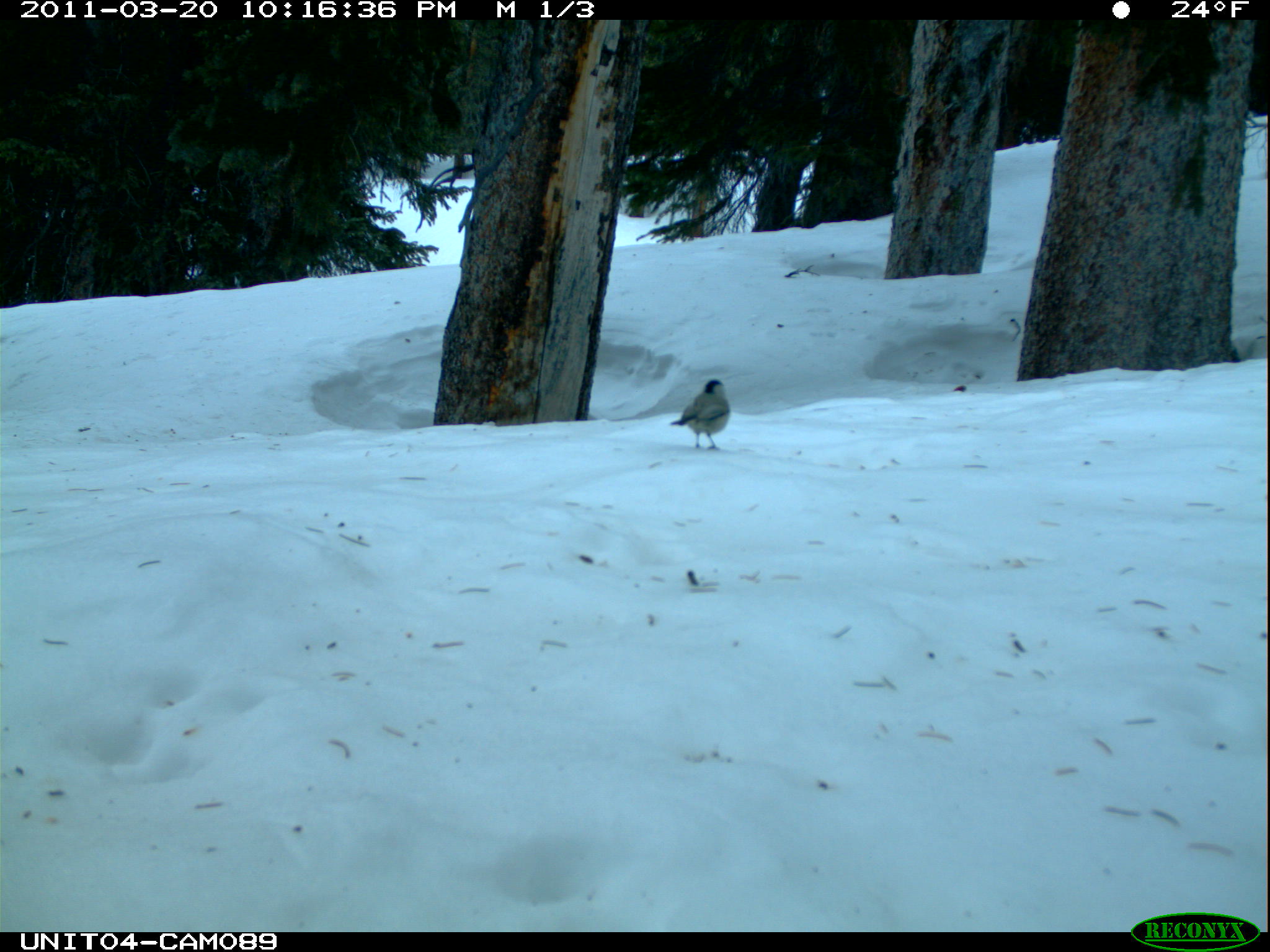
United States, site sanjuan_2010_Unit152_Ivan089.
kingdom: Animalia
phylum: Chordata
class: Aves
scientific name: Aves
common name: birds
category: unidentified bird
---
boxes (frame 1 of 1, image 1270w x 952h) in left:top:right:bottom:
animal: 670:378:730:449